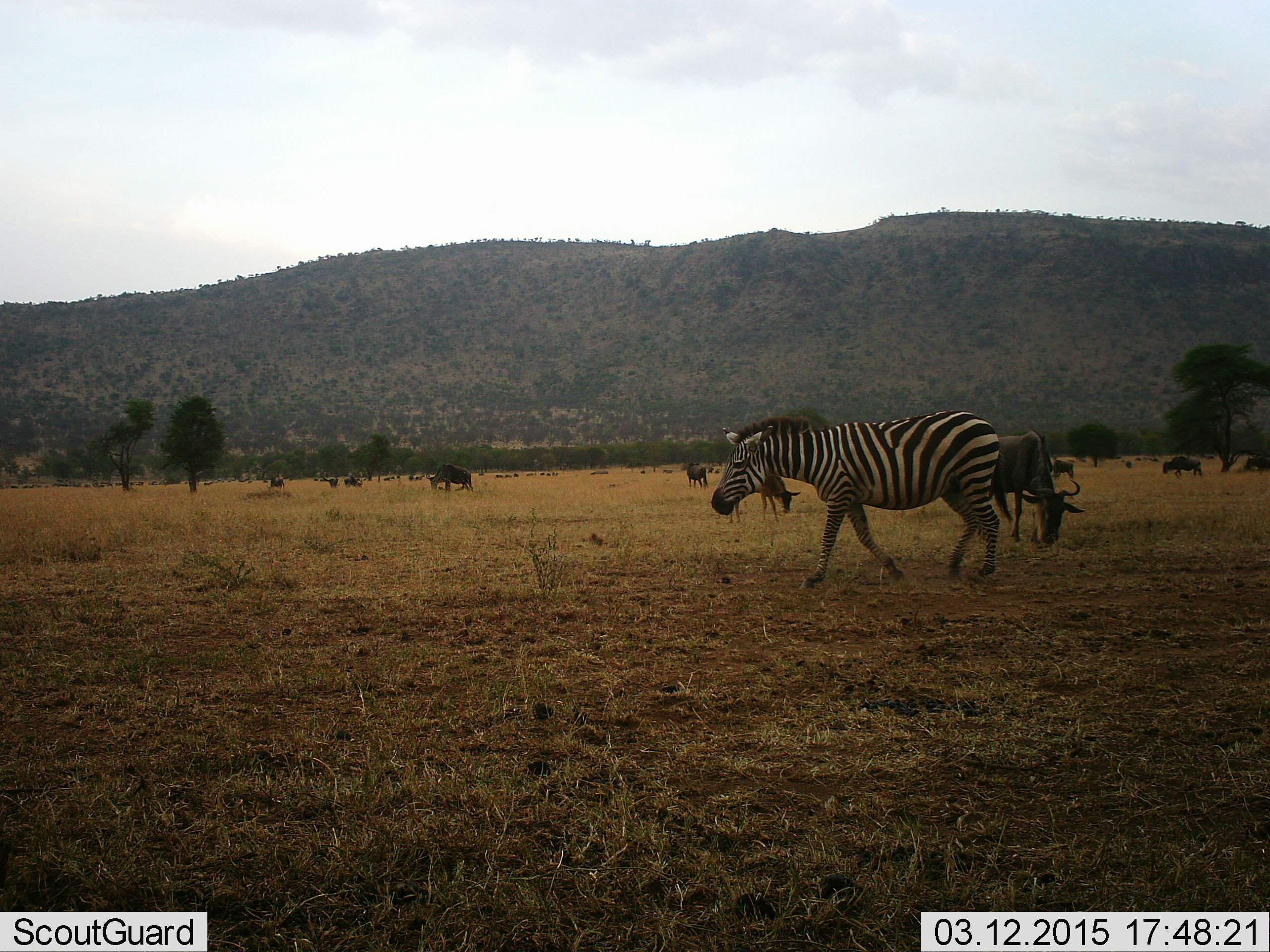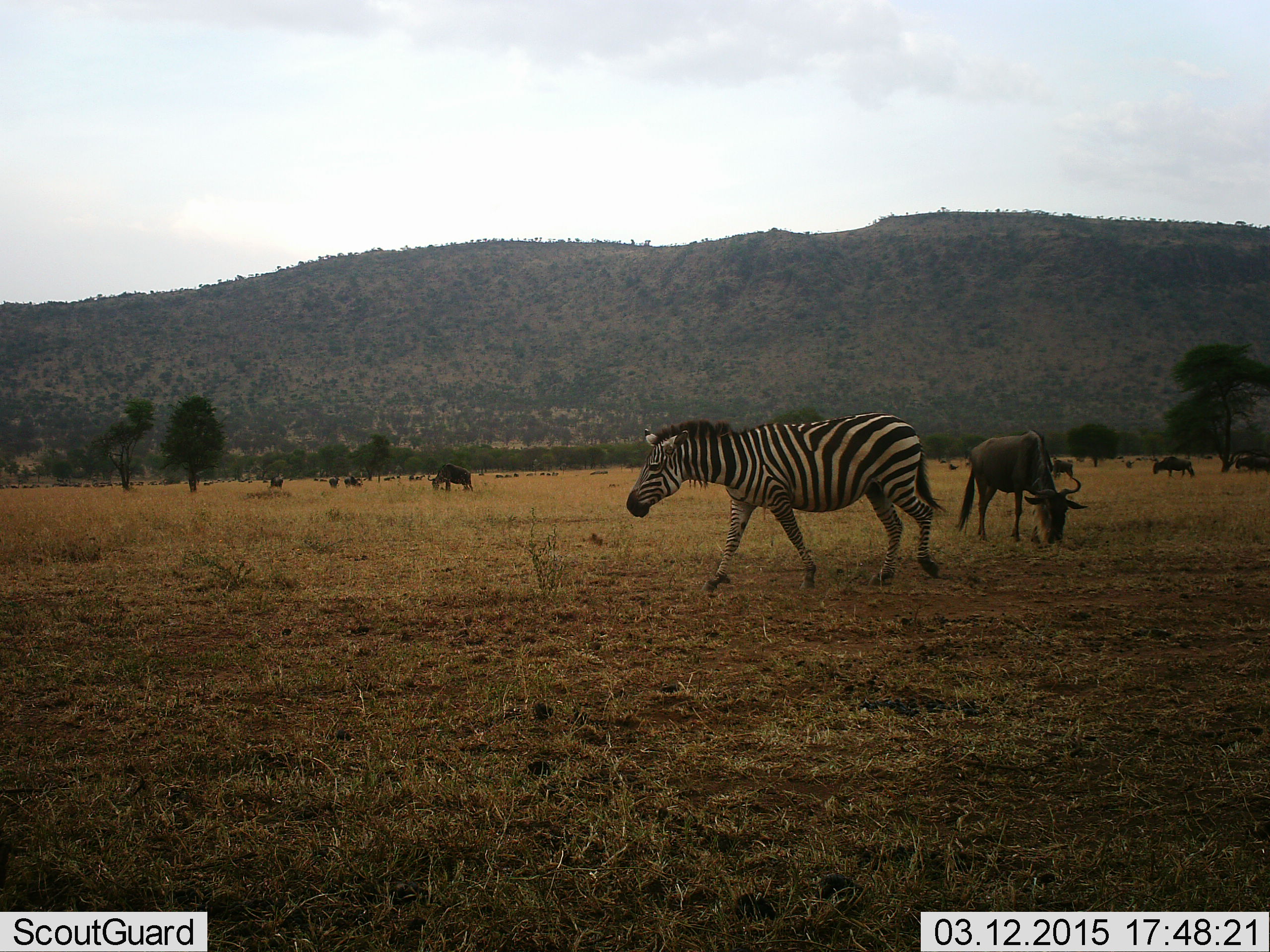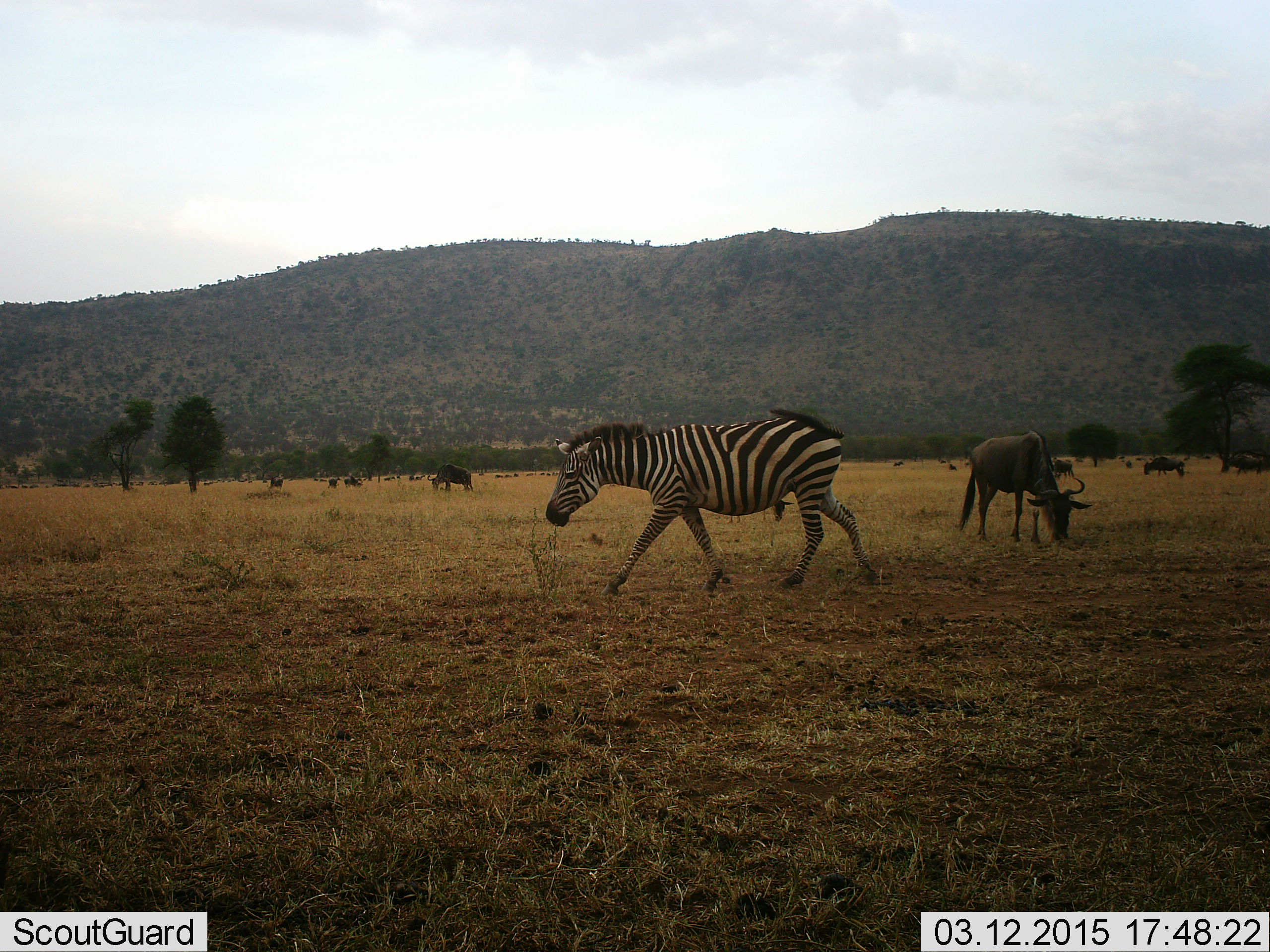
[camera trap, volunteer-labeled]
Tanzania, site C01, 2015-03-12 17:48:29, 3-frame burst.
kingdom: Animalia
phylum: Chordata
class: Mammalia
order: Artiodactyla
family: Bovidae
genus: Connochaetes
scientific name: Connochaetes taurinus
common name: blue wildebeest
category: wildebeest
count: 11-50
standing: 55%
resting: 18%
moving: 45%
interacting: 9%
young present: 0%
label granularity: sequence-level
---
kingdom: Animalia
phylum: Chordata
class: Mammalia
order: Perissodactyla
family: Equidae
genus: Equus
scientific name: Equus quagga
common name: plains zebra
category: zebra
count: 1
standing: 0%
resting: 0%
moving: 100%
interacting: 0%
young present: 0%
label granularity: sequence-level